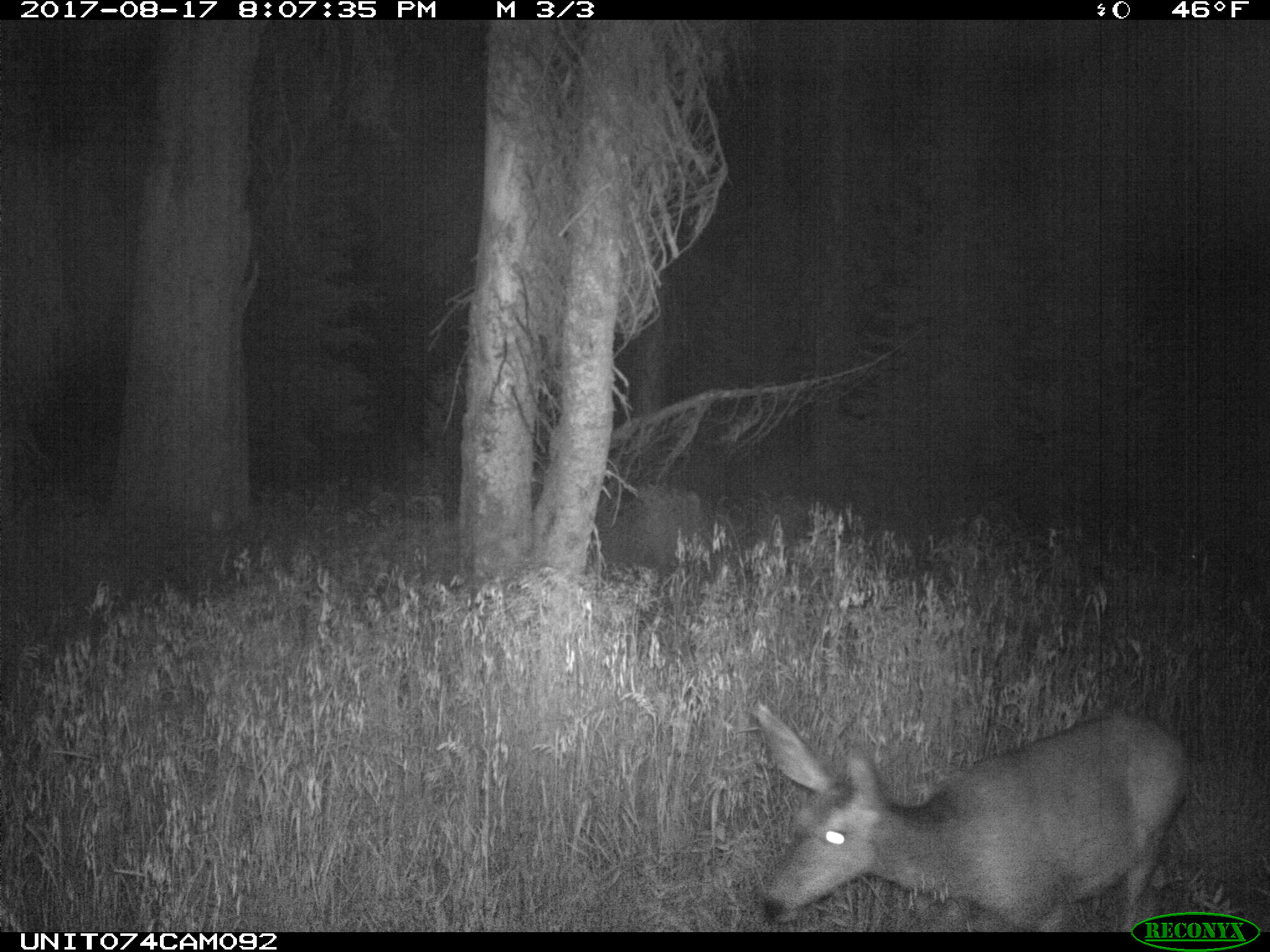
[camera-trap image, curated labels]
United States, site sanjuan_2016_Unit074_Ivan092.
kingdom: Animalia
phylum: Chordata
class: Mammalia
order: Artiodactyla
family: Cervidae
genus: Odocoileus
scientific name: Odocoileus hemionus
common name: mule deer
Odocoileus hemionus (mule deer).